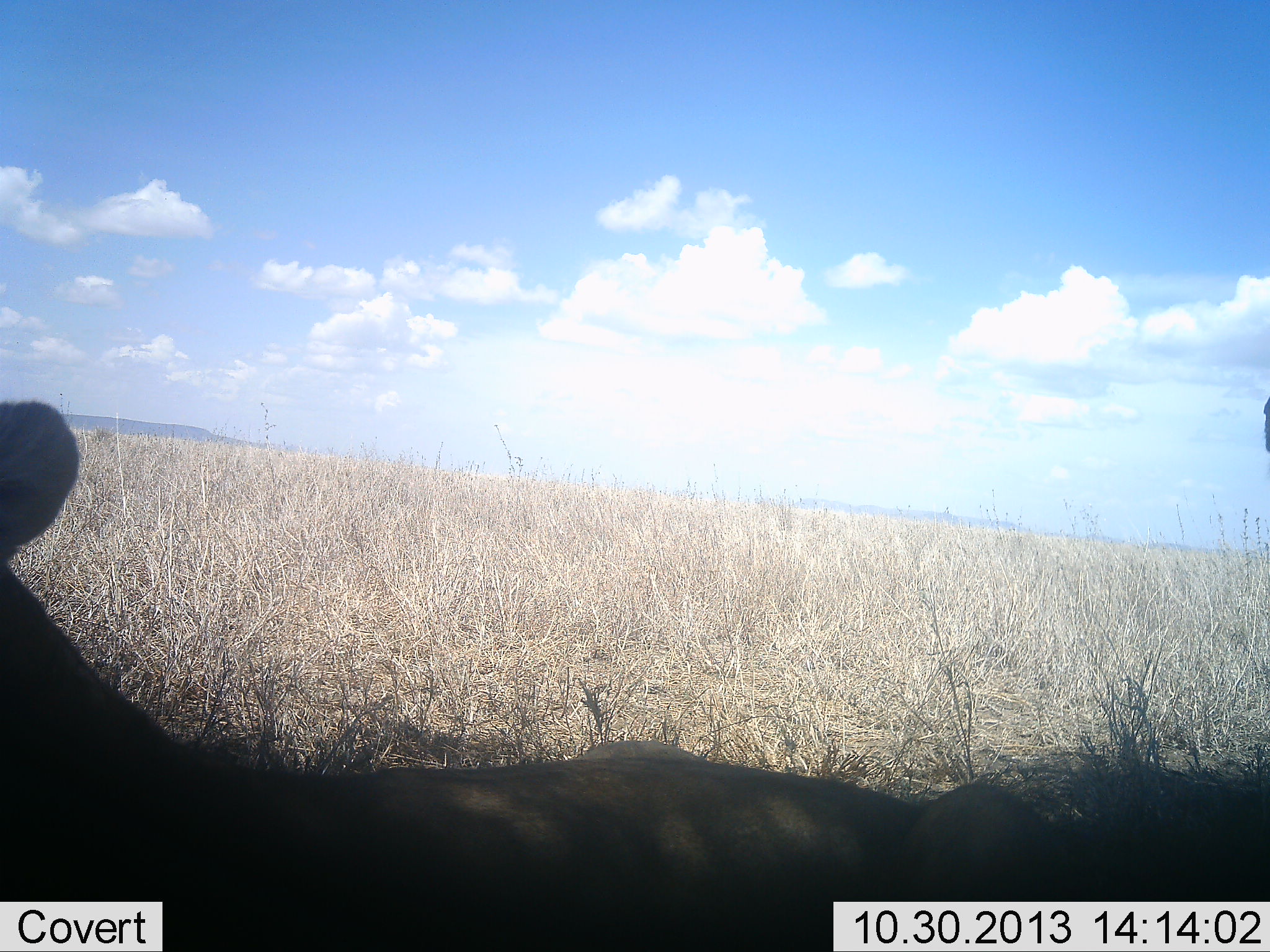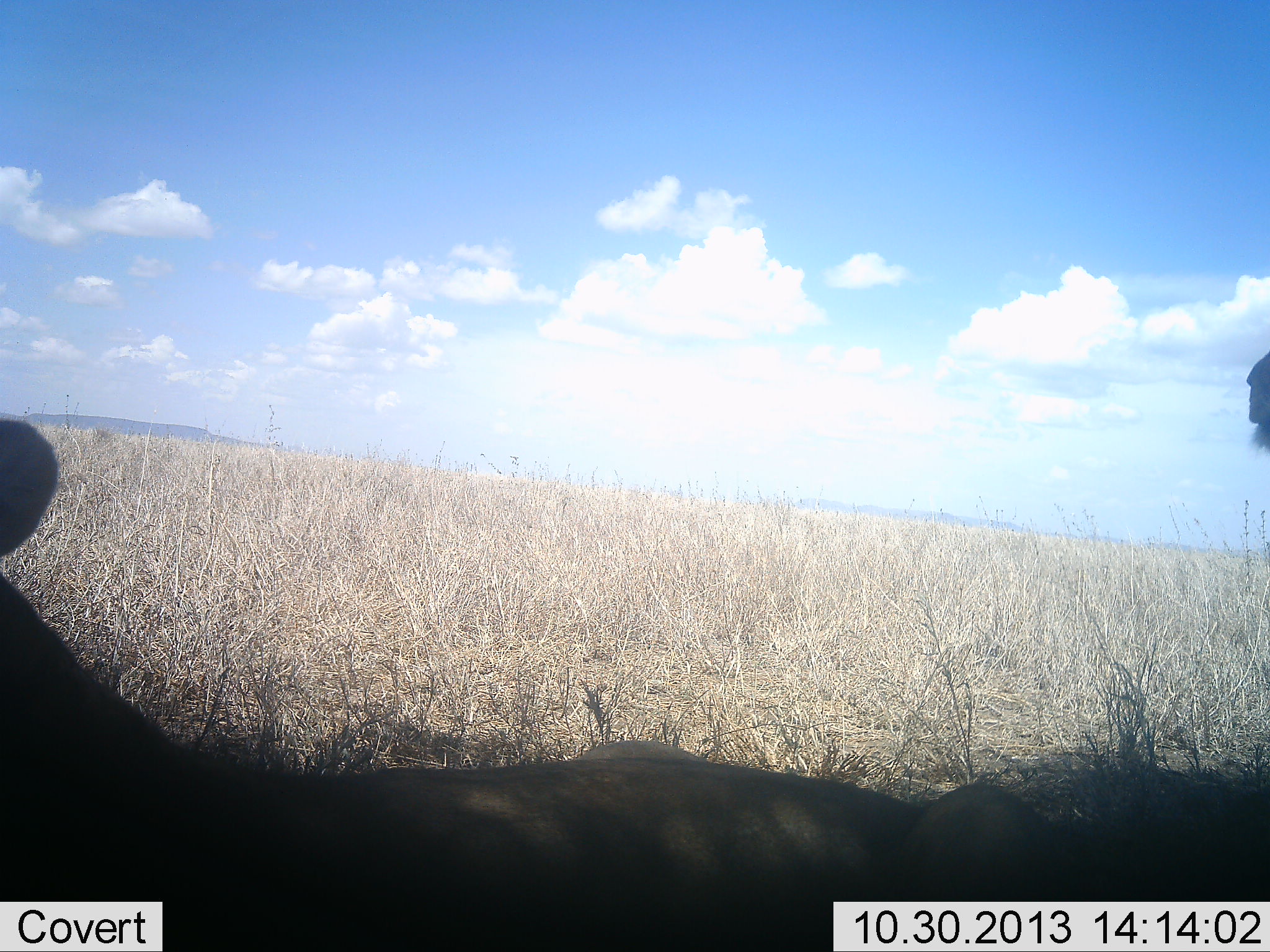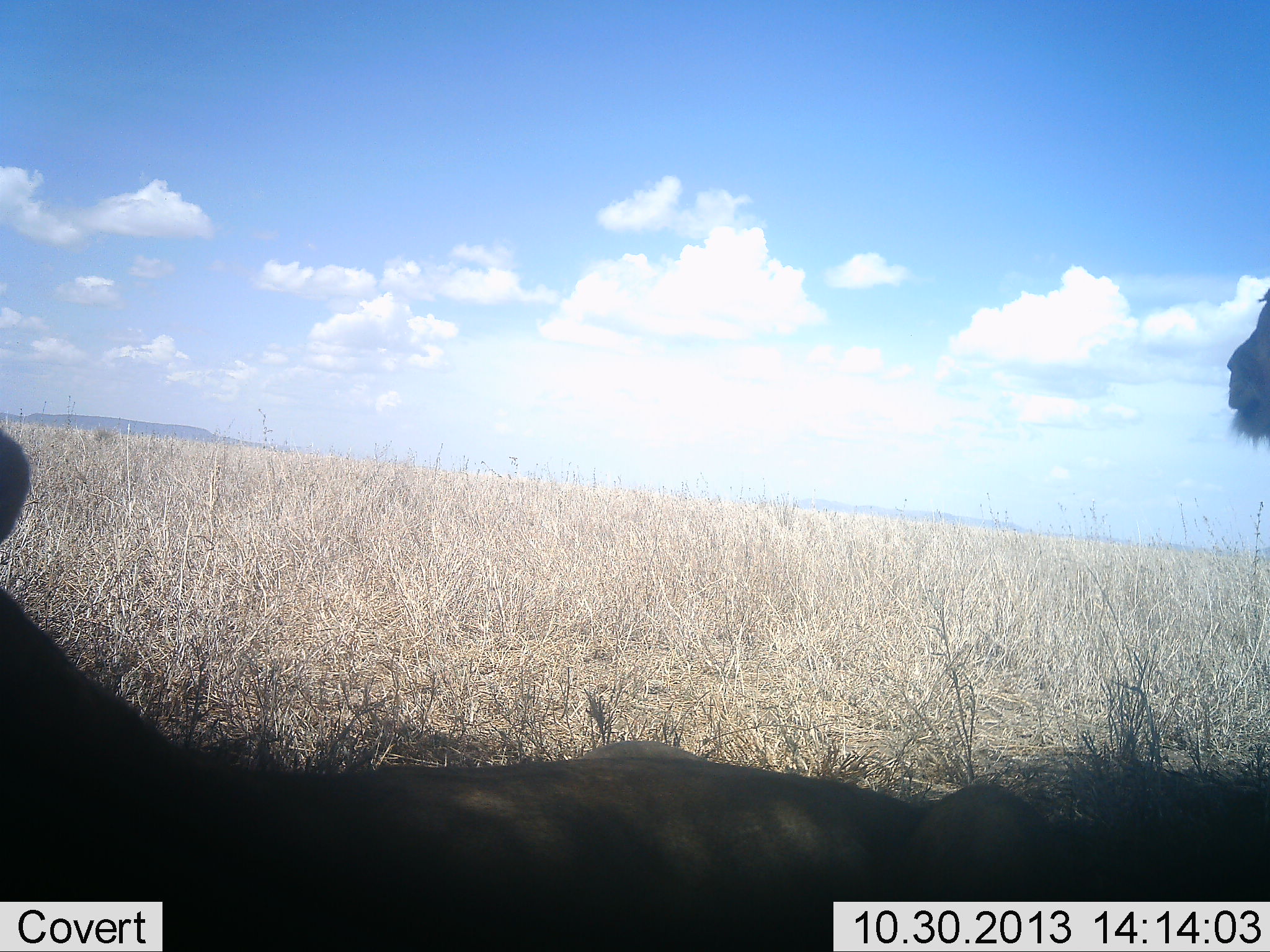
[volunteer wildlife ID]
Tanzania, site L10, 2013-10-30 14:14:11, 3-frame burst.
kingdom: Animalia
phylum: Chordata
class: Mammalia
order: Carnivora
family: Felidae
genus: Panthera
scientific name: Panthera leo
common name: lion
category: lionfemale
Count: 2.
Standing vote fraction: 12%.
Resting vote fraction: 100%.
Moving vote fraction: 0%.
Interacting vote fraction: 0%.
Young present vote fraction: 0%.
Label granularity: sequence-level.